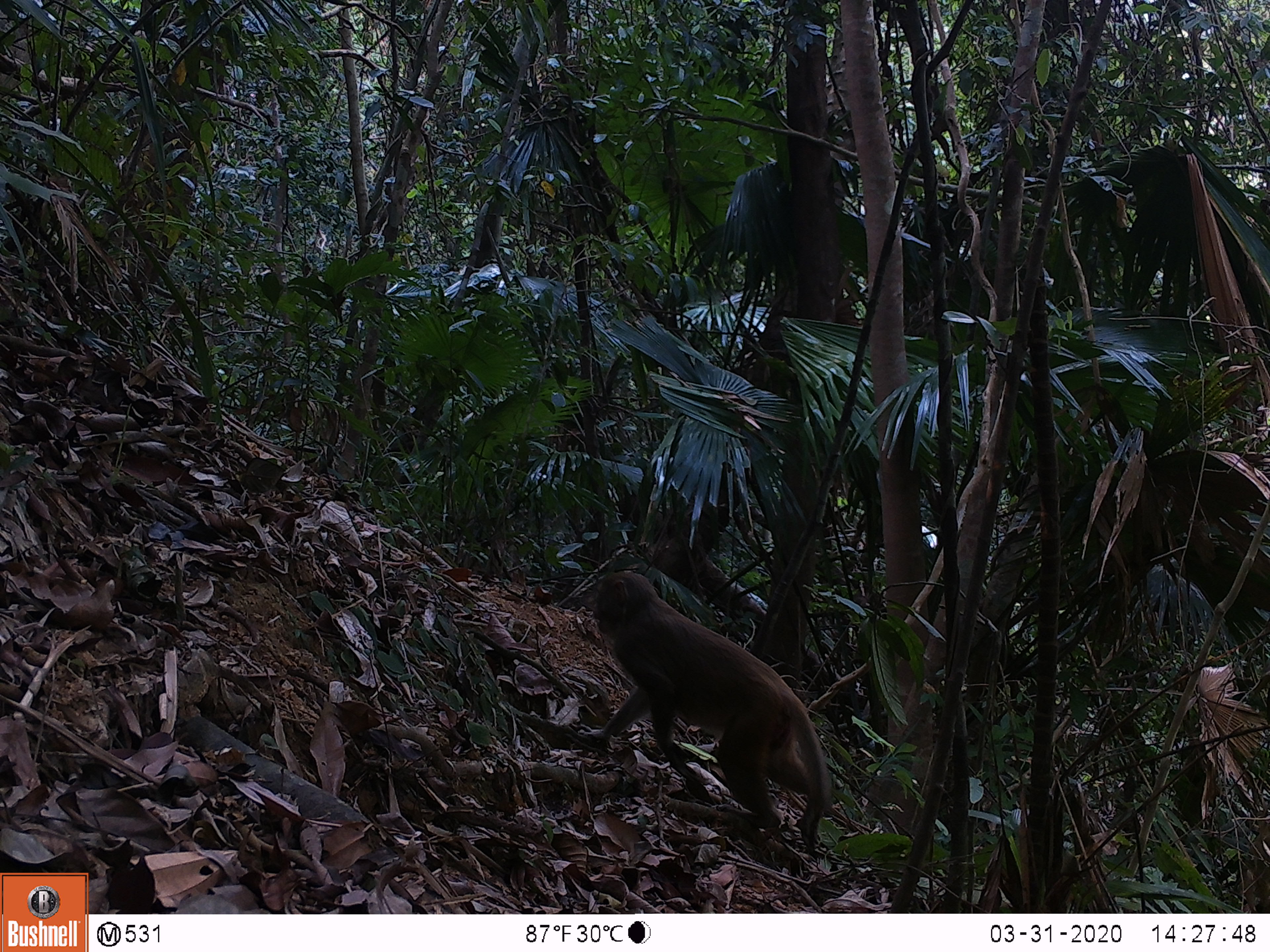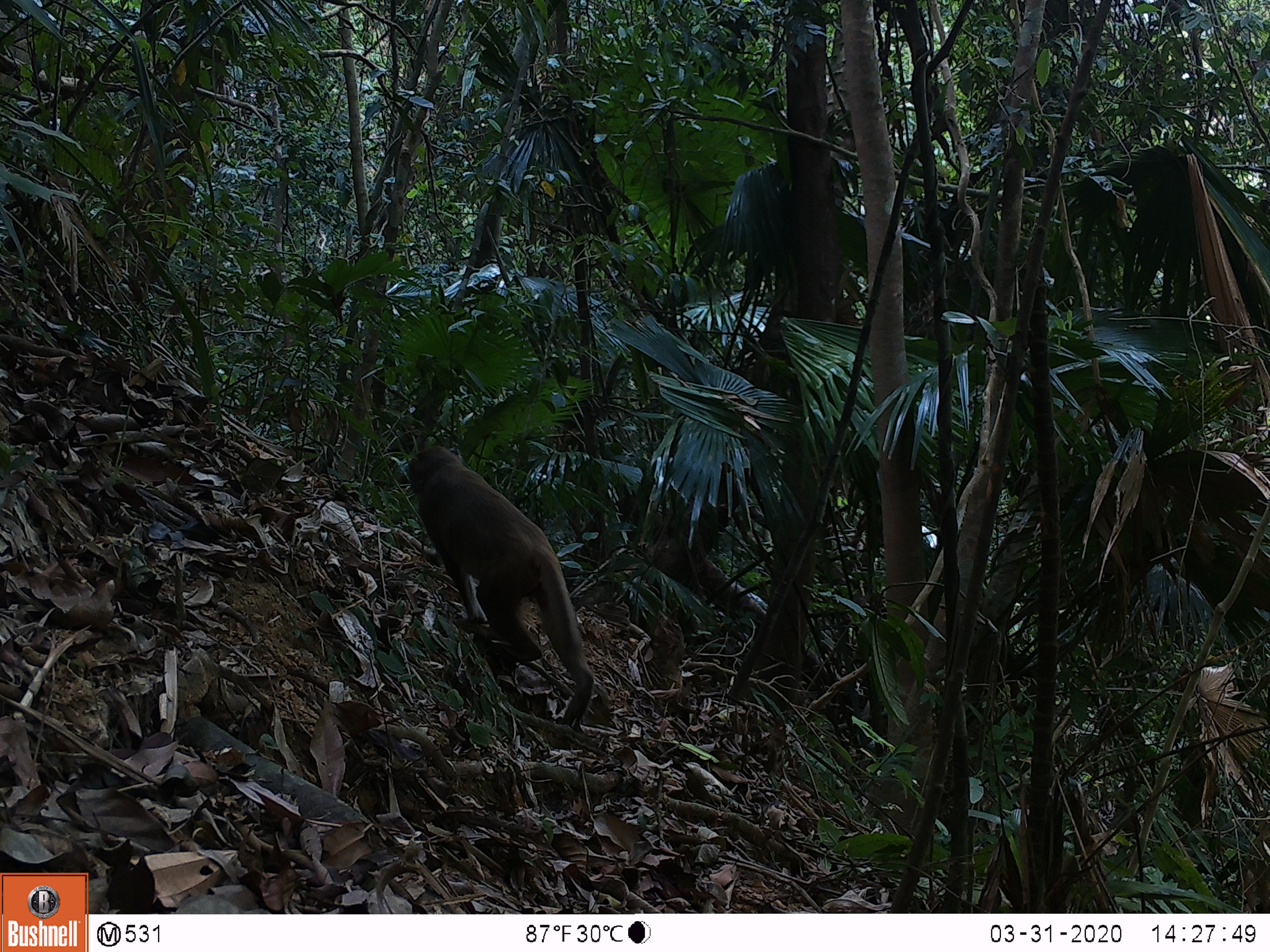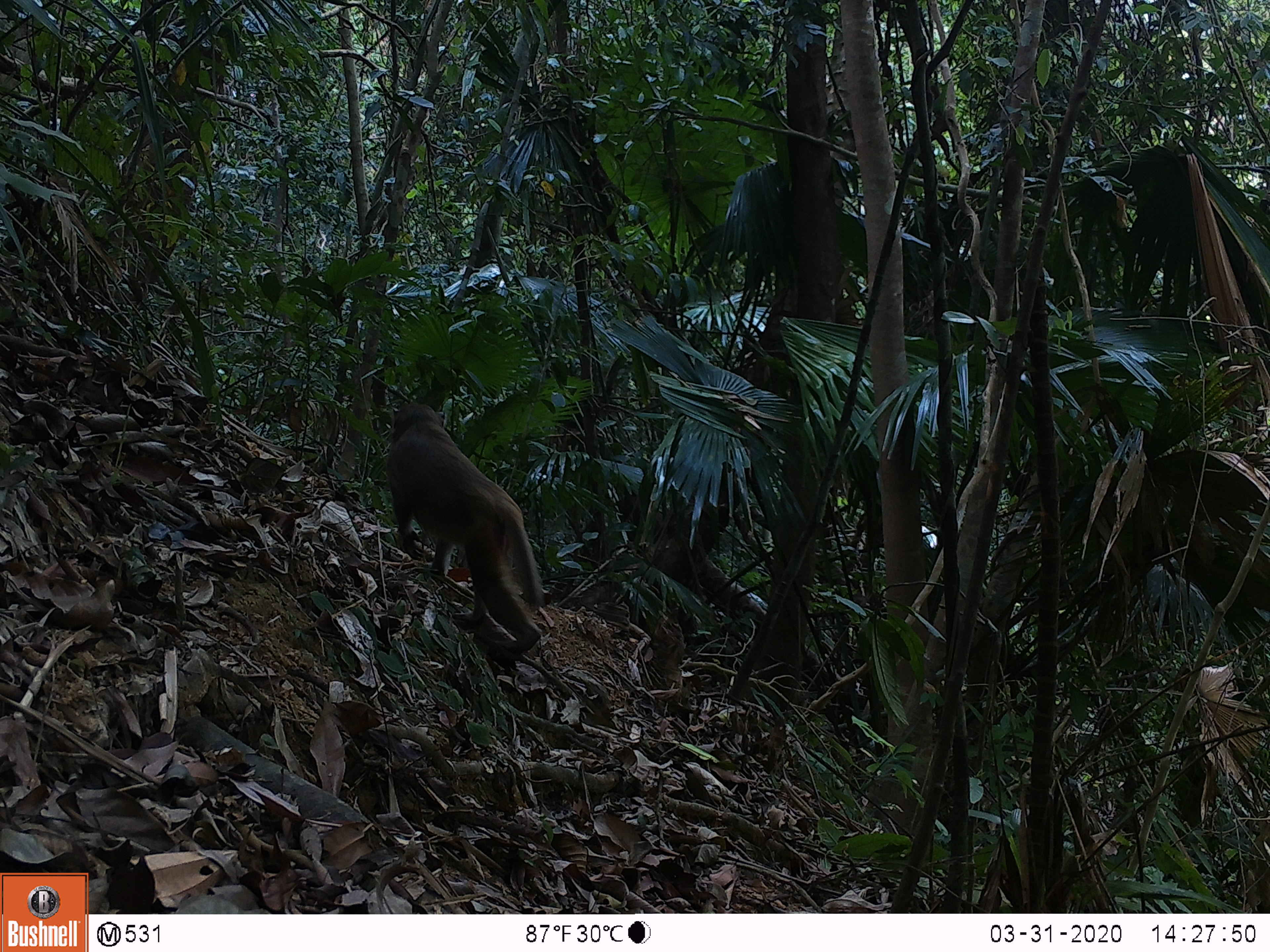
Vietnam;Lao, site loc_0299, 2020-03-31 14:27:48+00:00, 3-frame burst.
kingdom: Animalia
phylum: Chordata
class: Mammalia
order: Primates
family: Cercopithecidae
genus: Macaca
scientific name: Macaca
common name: macaques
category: assam or rhesus macaque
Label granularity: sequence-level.